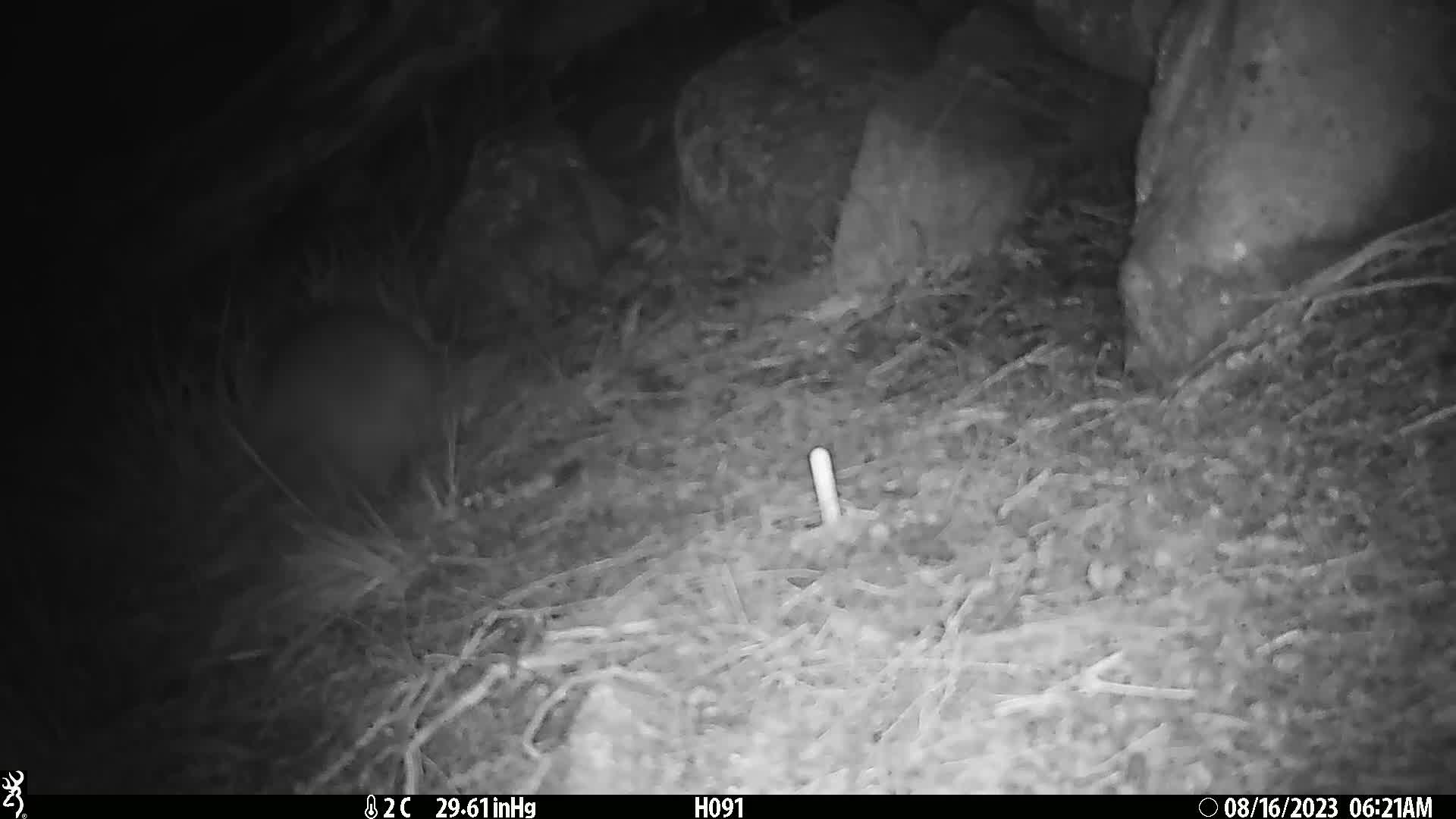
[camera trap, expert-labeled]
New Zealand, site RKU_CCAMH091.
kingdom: Animalia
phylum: Chordata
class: Aves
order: Apterygiformes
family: Apterygidae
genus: Apteryx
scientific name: Apteryx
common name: kiwi